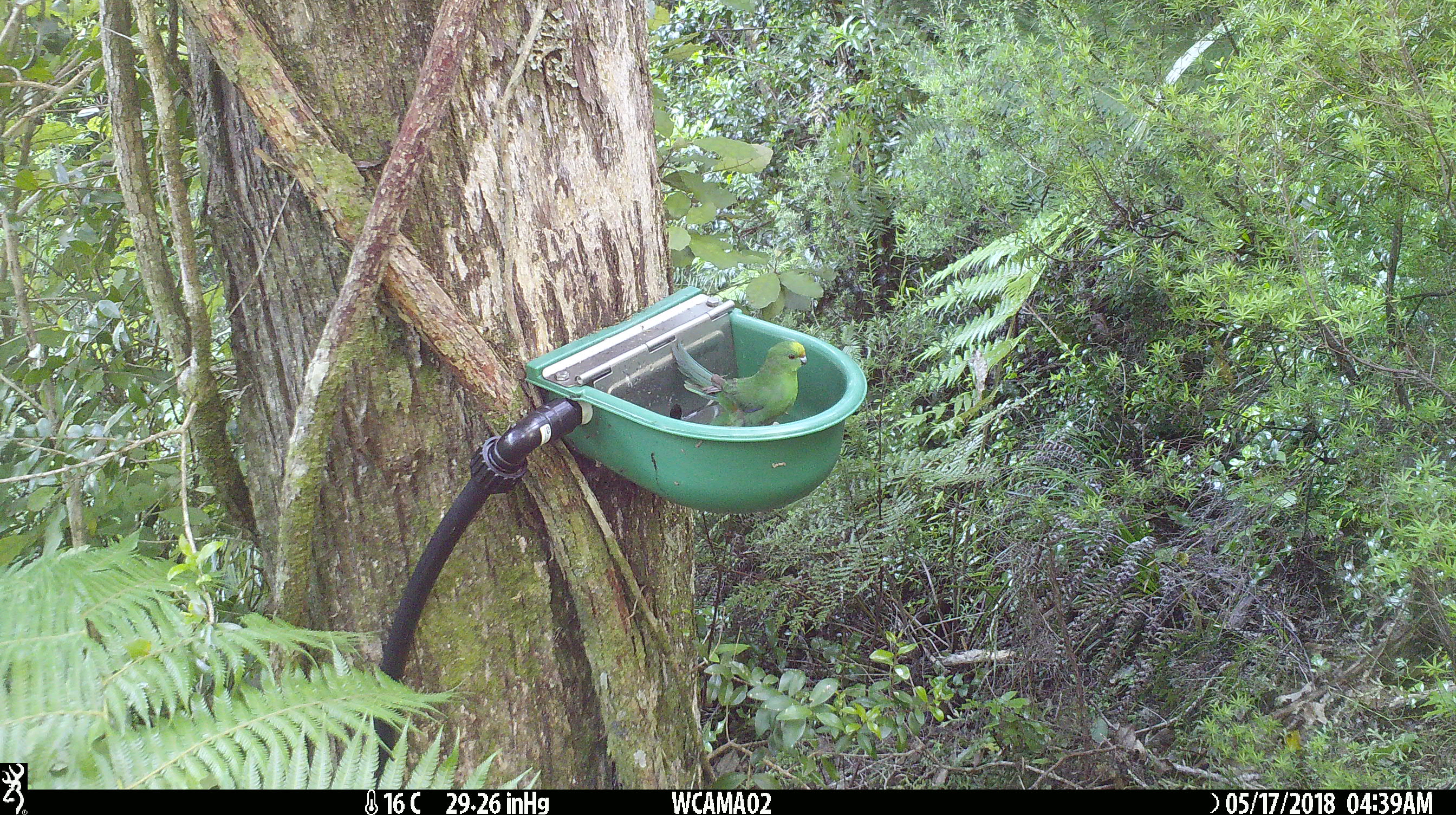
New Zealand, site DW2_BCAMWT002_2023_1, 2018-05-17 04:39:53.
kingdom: Animalia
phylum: Chordata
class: Aves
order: Psittaciformes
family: Psittaculidae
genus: Cyanoramphus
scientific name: Cyanoramphus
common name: parakeet